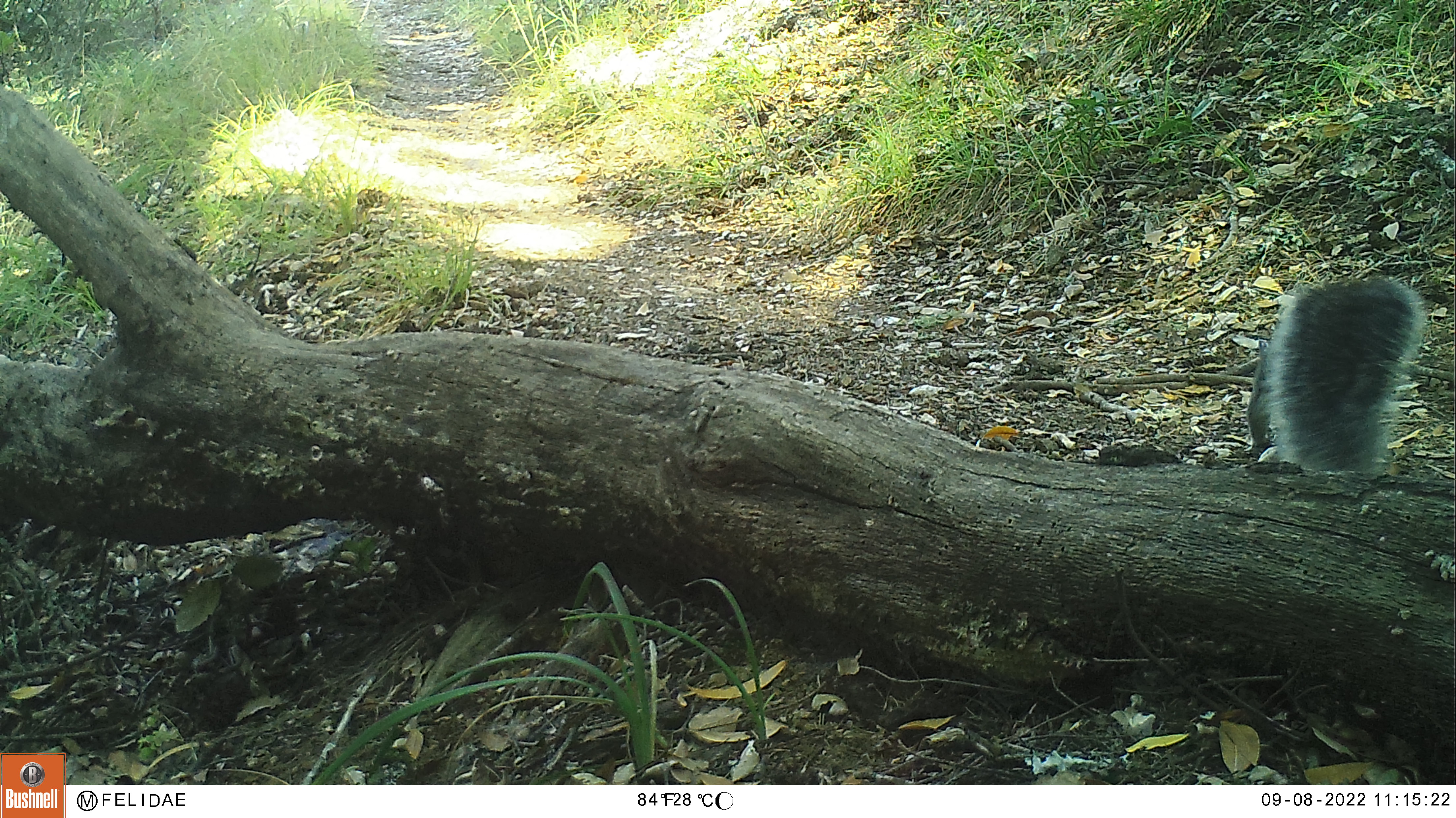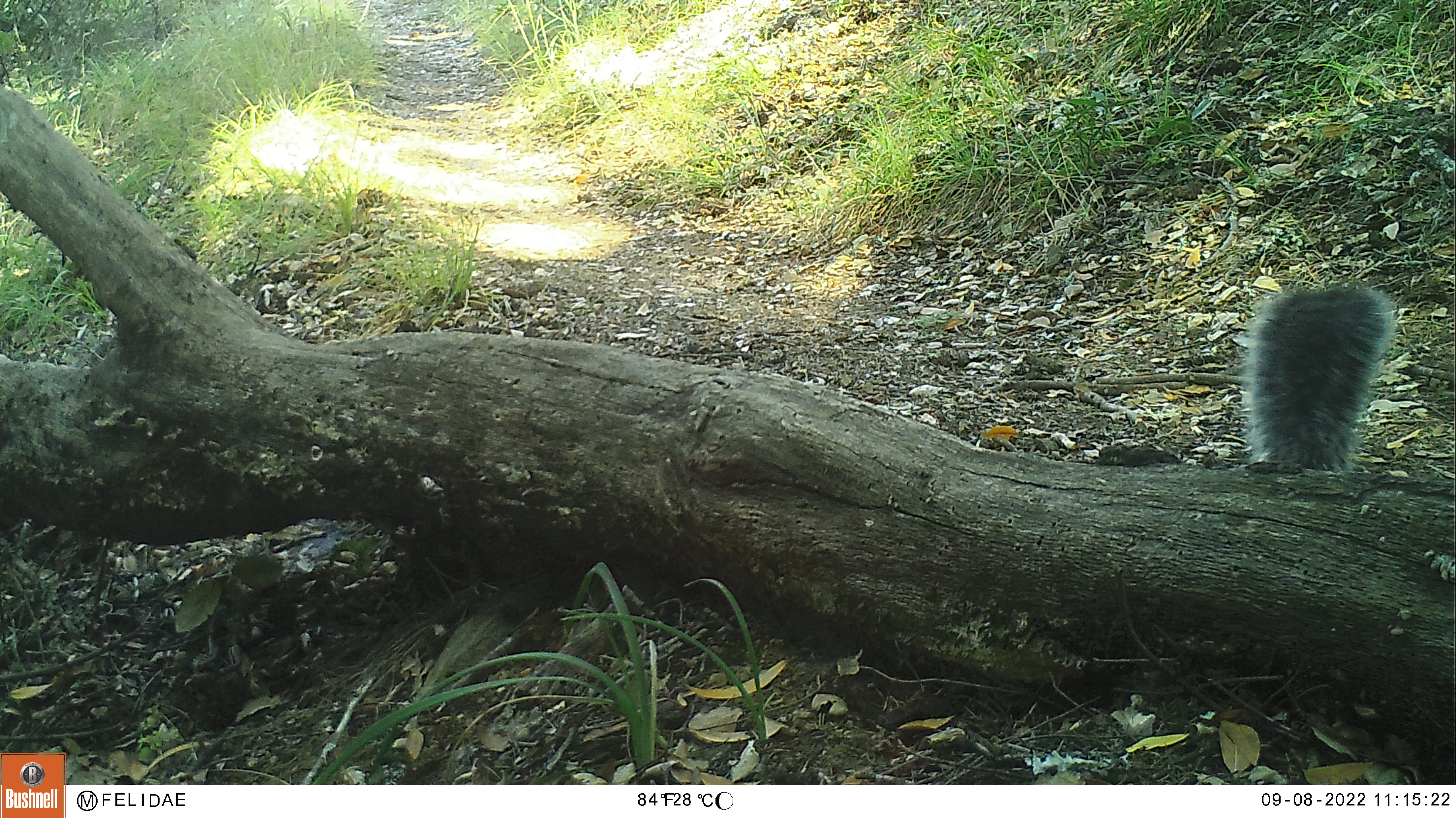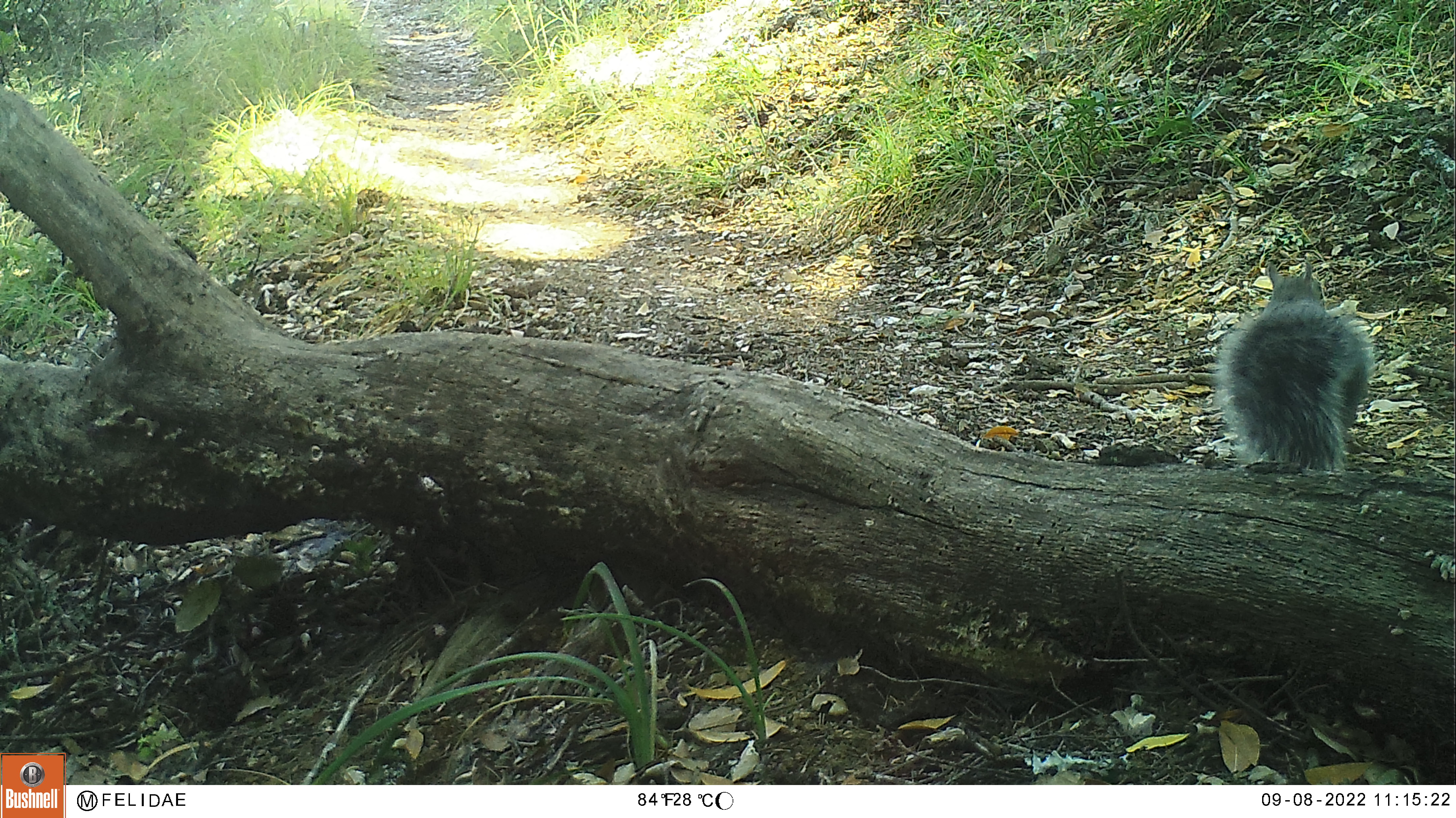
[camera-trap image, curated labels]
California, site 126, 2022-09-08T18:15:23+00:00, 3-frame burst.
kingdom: Animalia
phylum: Chordata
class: Mammalia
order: Rodentia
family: Sciuridae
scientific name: Sciuridae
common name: squirrel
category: unknown squirrel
Unknown squirrel (squirrel) (Sciuridae).